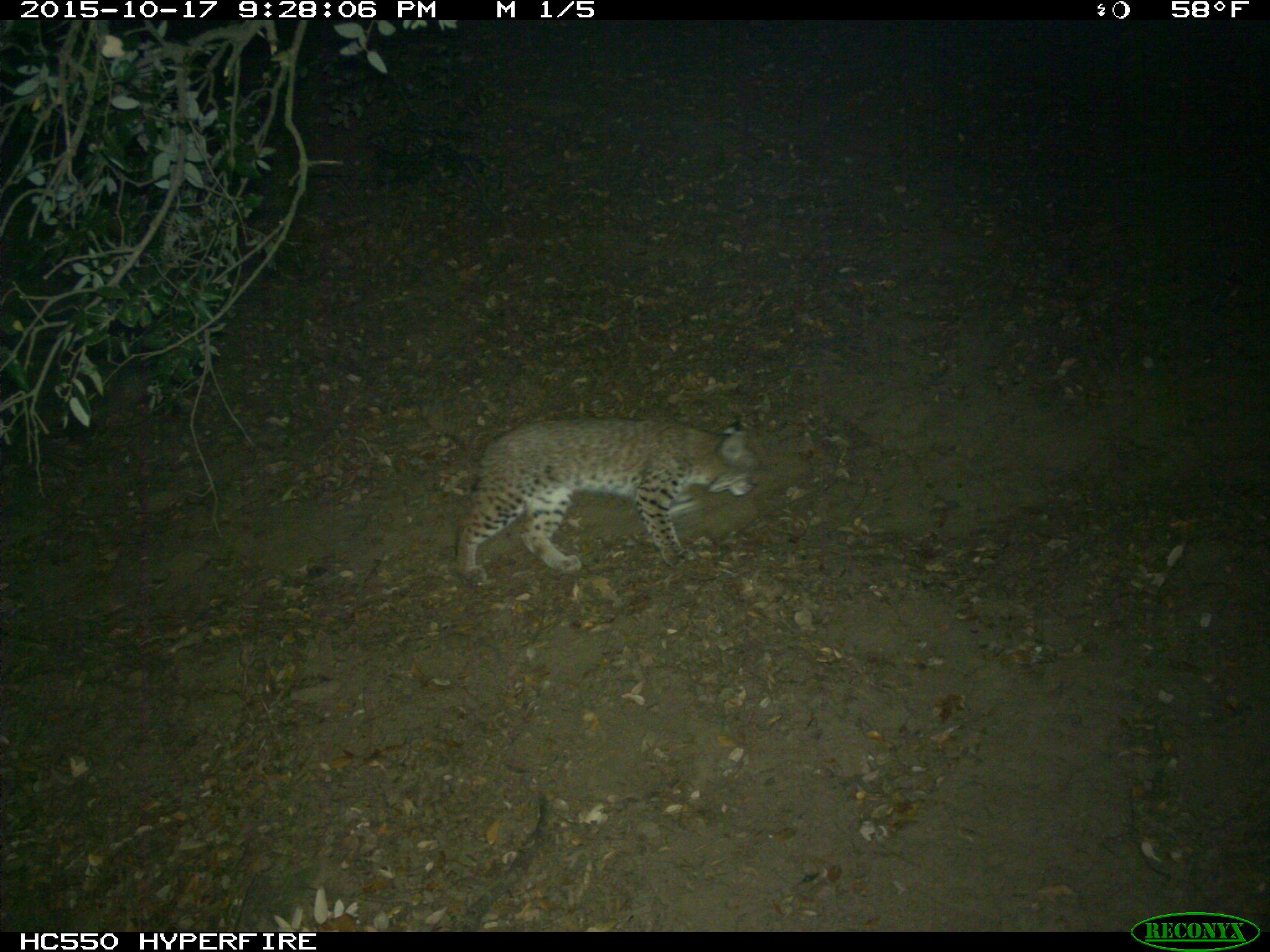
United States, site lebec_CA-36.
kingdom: Animalia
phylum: Chordata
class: Mammalia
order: Carnivora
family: Felidae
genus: Lynx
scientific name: Lynx rufus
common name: bobcat